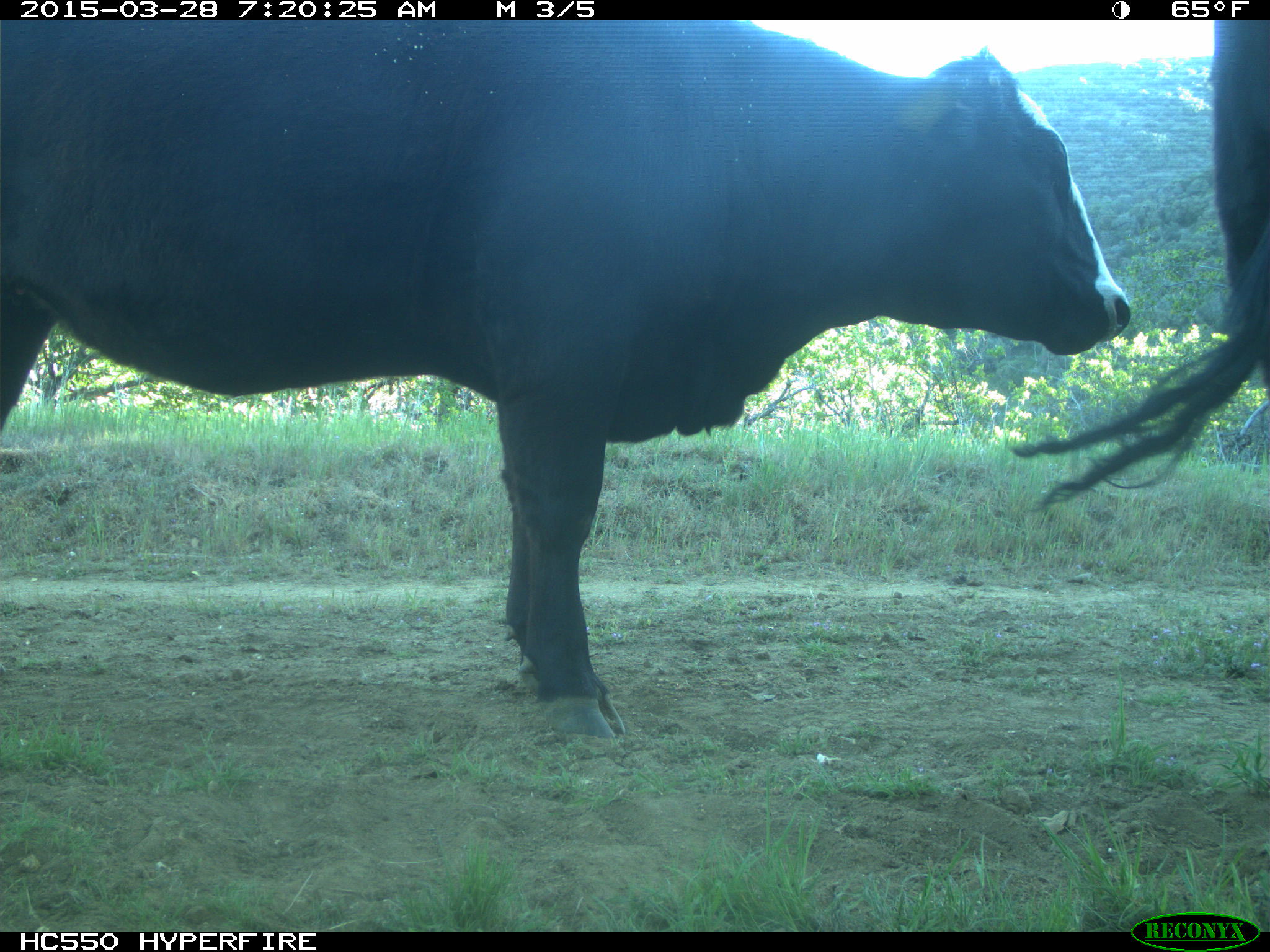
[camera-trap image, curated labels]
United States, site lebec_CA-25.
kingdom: Animalia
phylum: Chordata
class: Mammalia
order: Artiodactyla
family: Bovidae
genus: Bos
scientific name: Bos taurus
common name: domestic cow